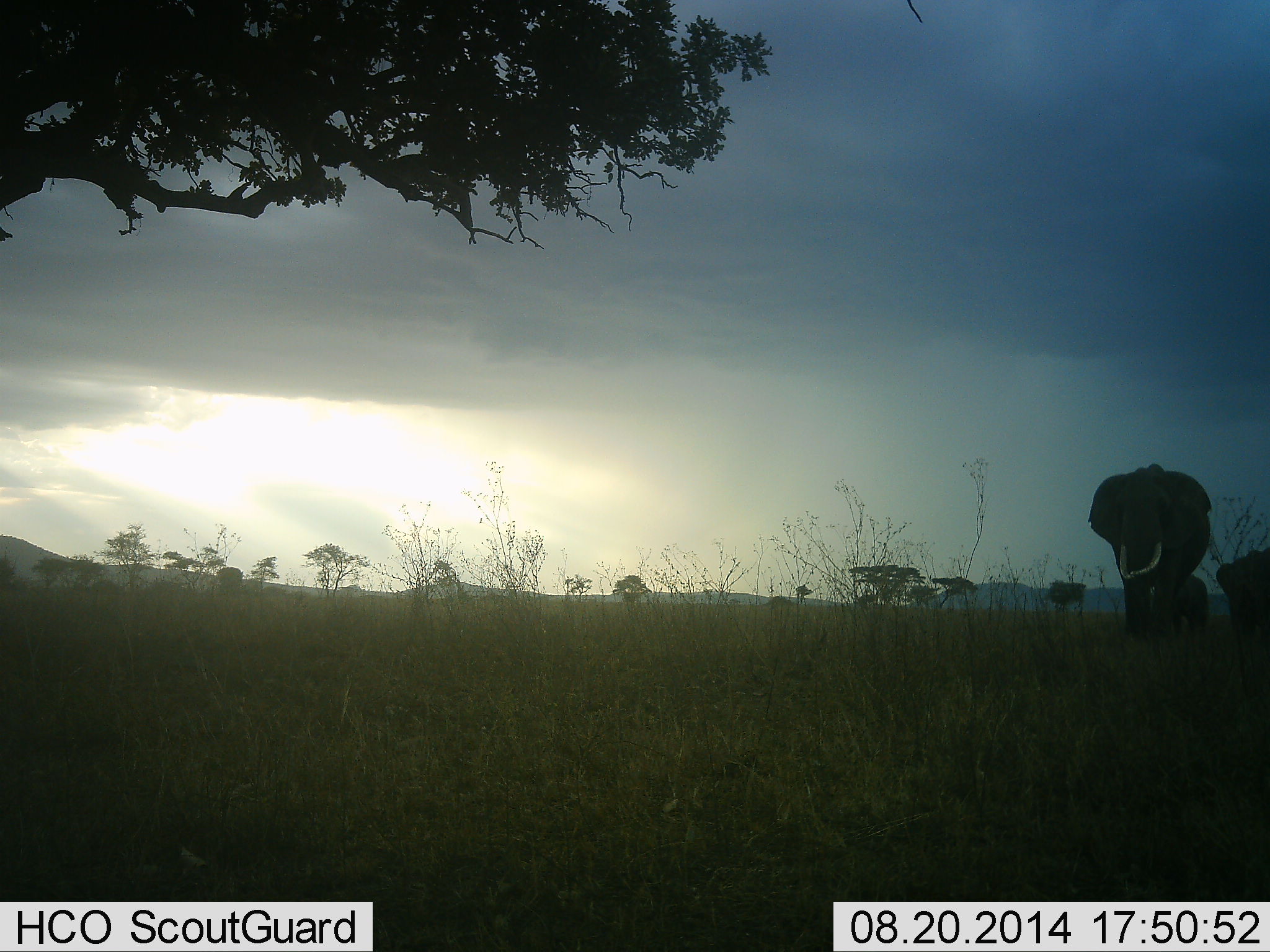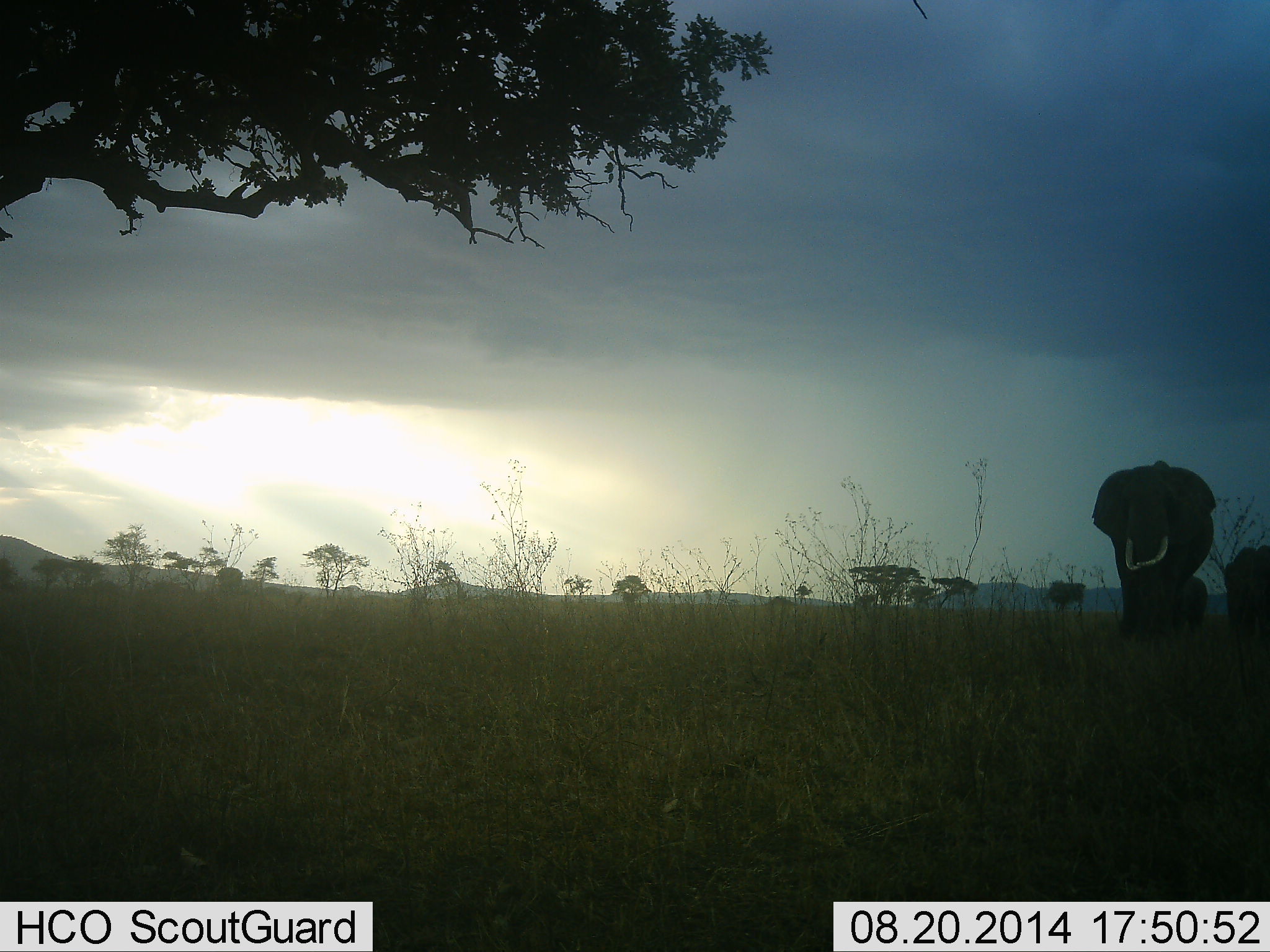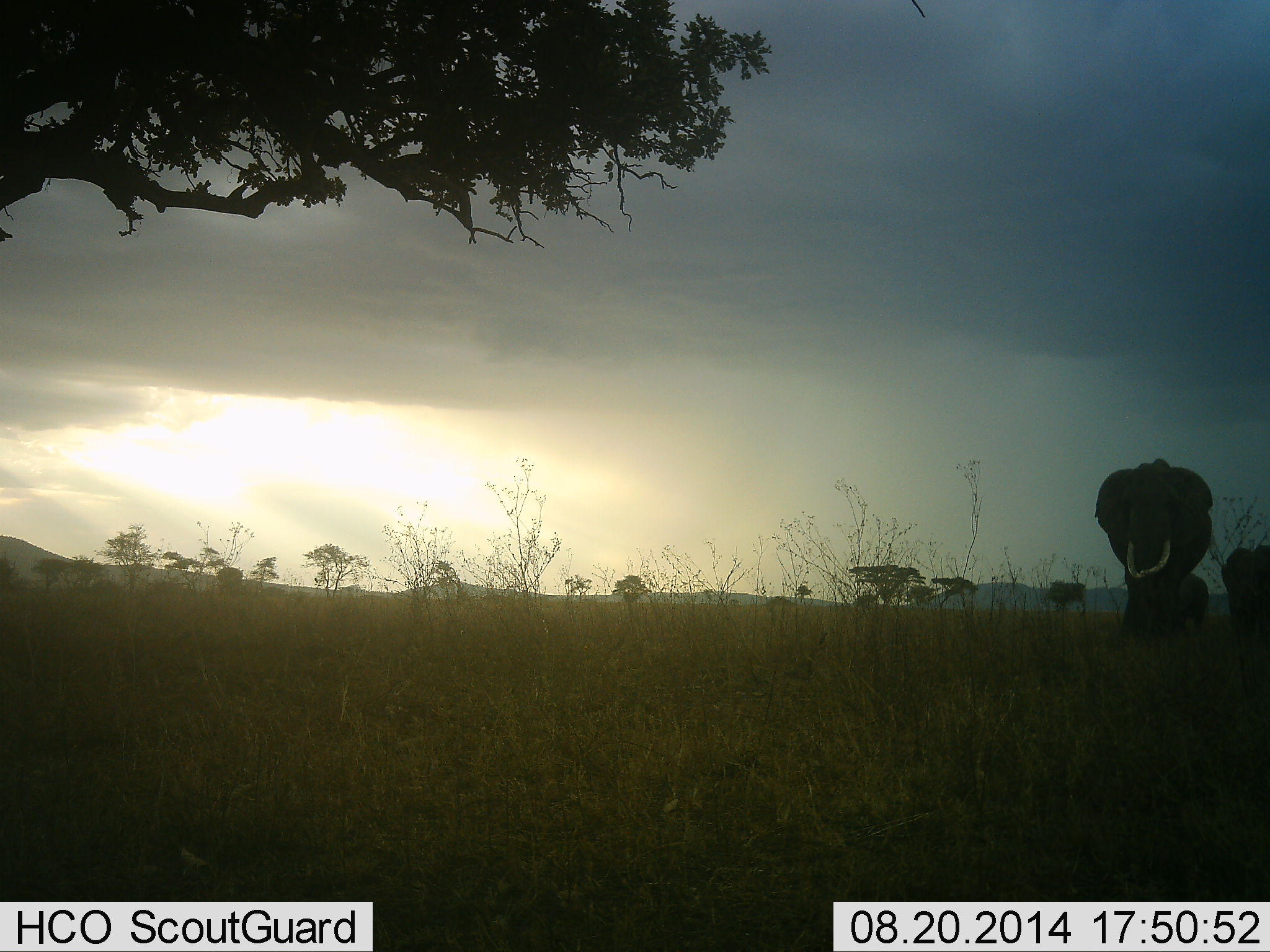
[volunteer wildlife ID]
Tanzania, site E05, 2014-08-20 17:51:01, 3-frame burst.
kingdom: Animalia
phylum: Chordata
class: Mammalia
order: Proboscidea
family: Elephantidae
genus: Loxodonta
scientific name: Loxodonta africana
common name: african bush elephant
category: elephant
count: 3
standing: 40%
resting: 0%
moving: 60%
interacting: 0%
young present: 30%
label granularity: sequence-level